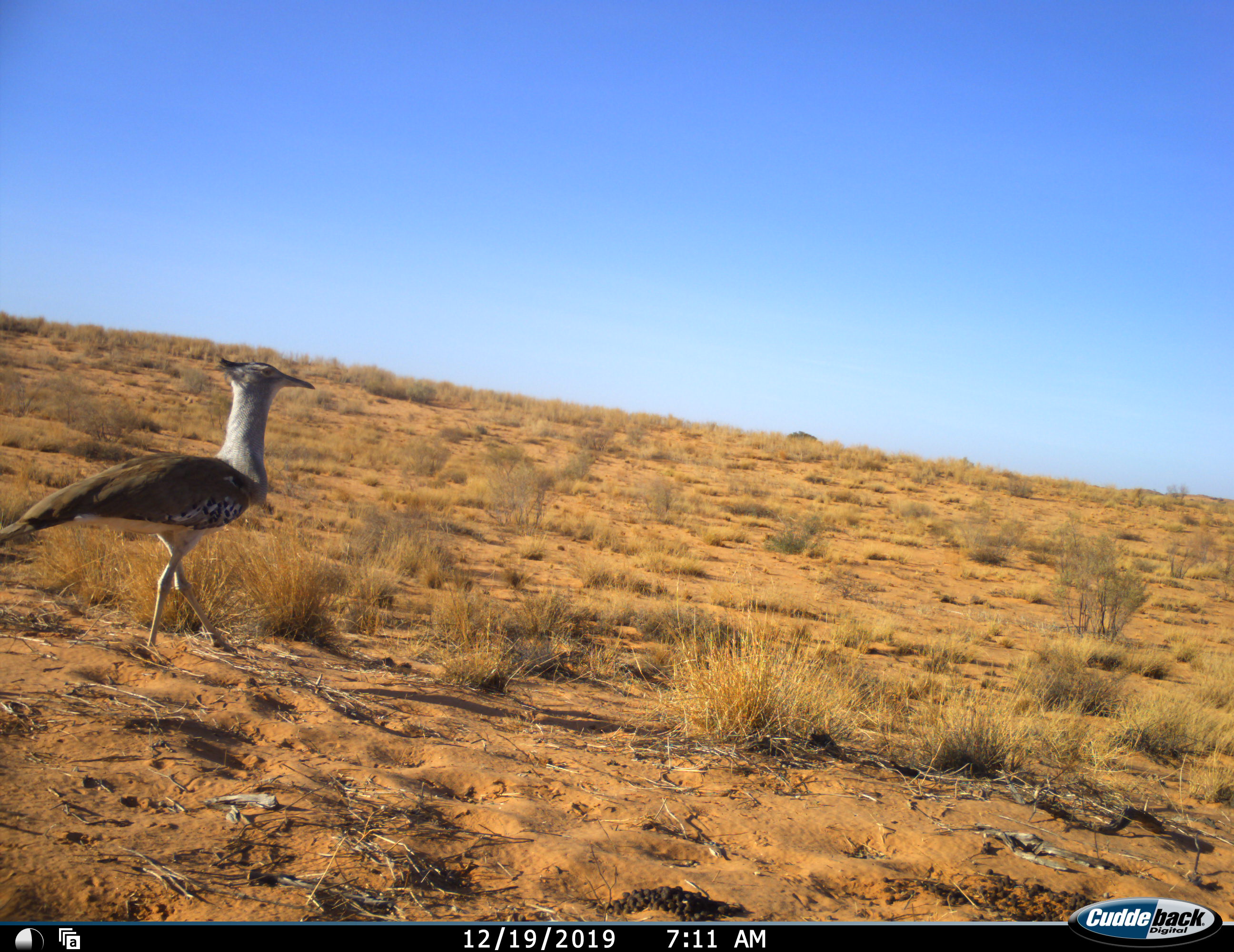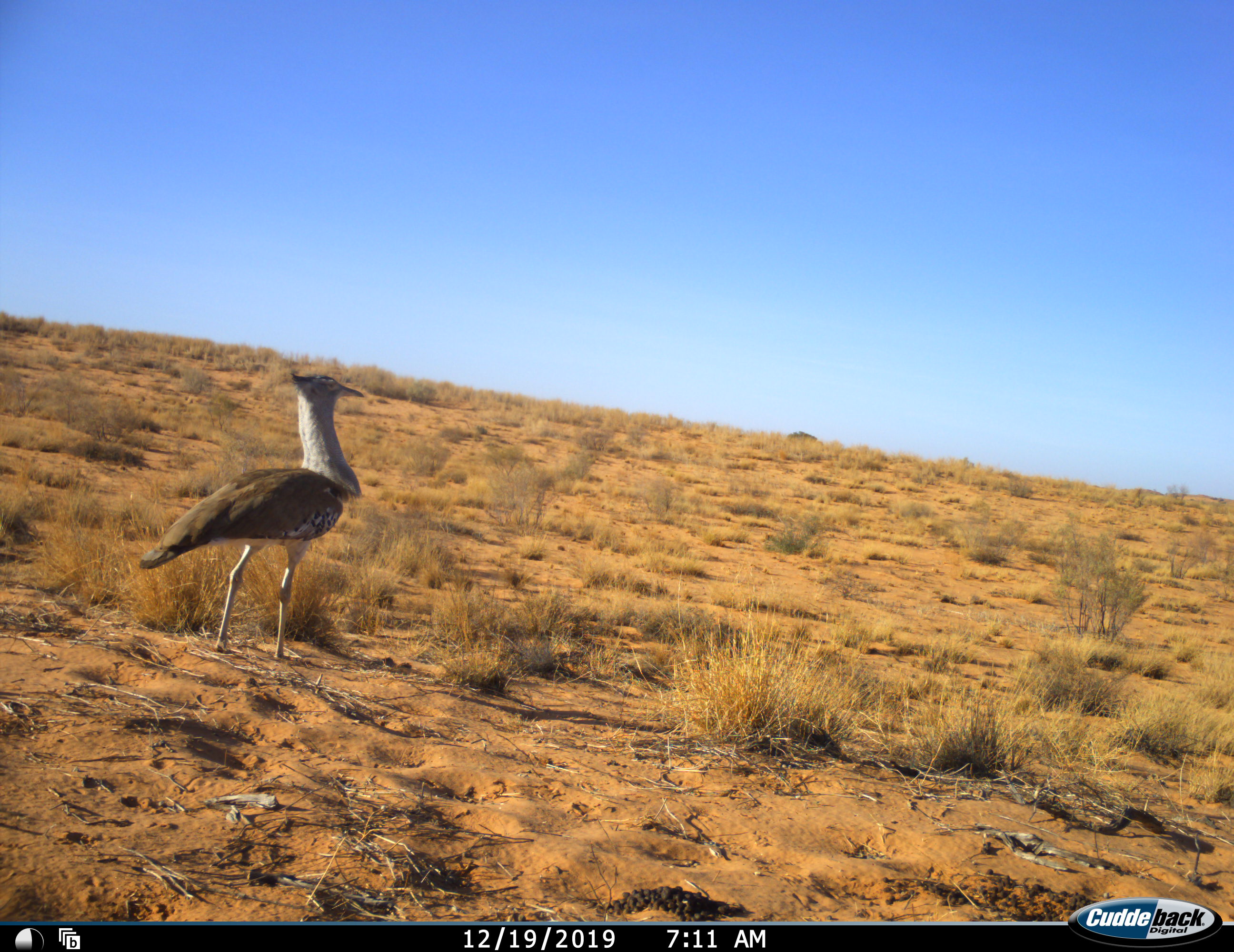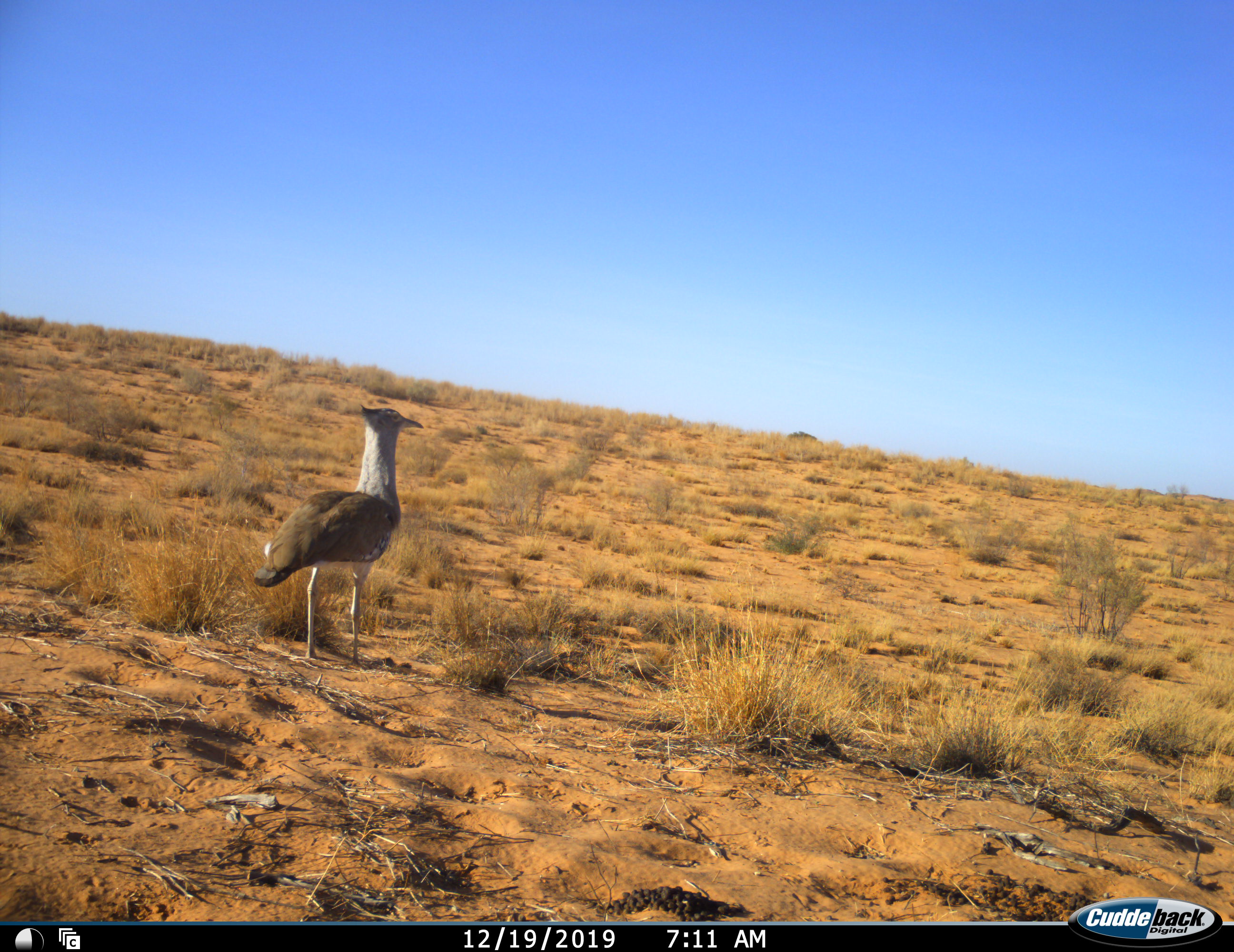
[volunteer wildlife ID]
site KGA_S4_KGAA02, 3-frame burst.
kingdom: Animalia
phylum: Chordata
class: Aves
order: Otidiformes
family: Otididae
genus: Ardeotis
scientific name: Ardeotis kori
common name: kori bustard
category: bustardkori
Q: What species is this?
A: Bustardkori (kori bustard) (Ardeotis kori).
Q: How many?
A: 1.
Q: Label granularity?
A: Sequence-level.